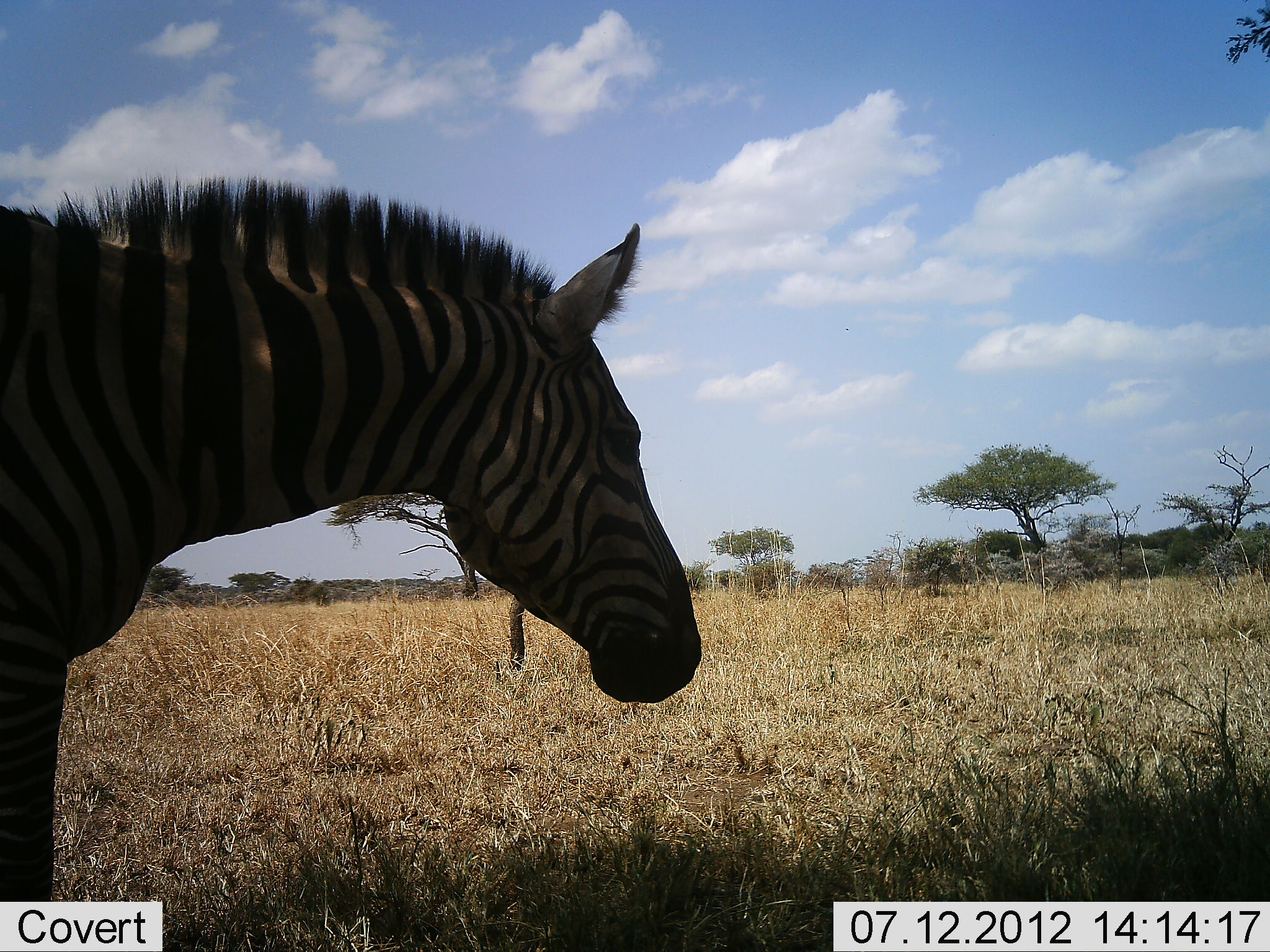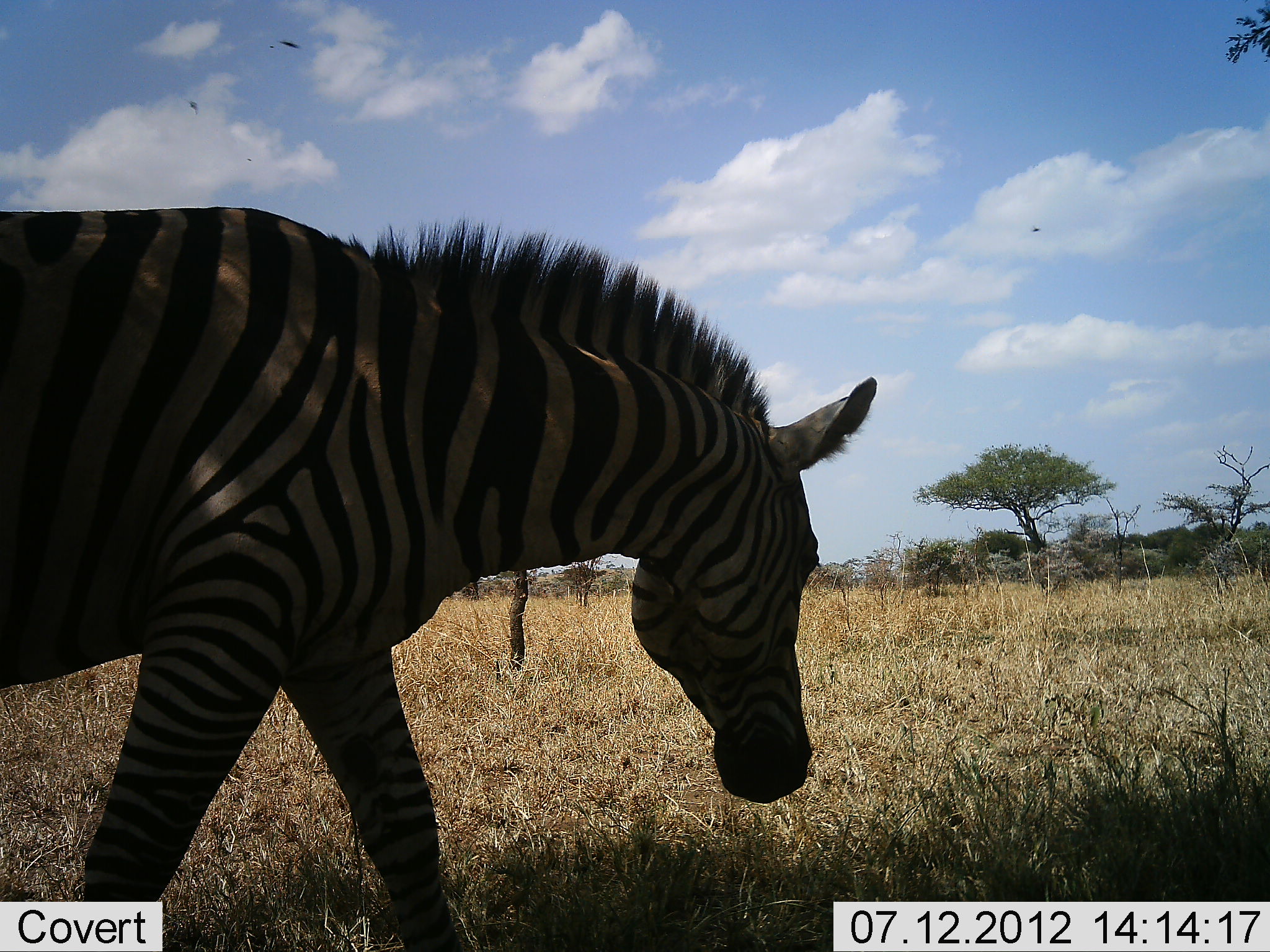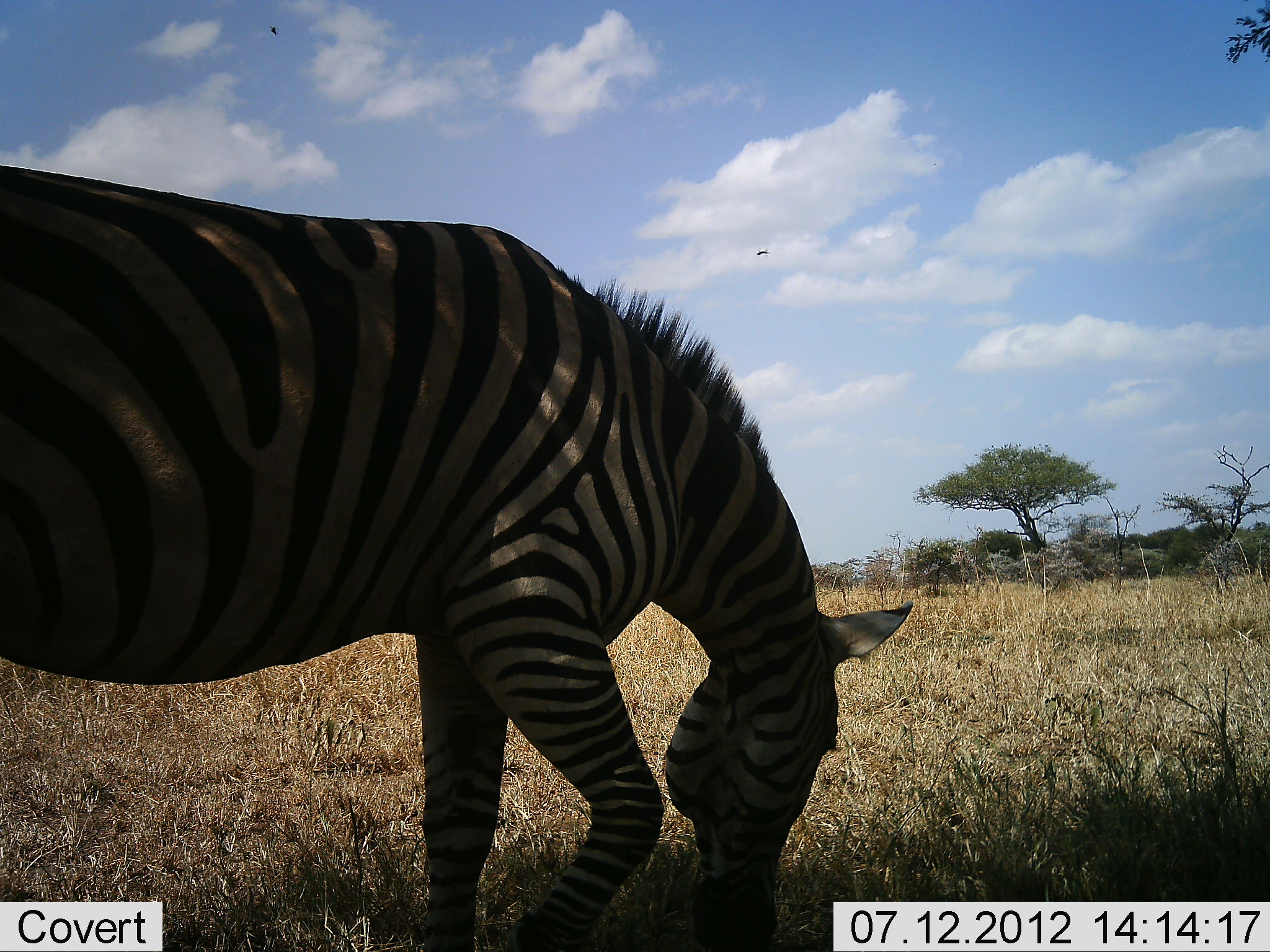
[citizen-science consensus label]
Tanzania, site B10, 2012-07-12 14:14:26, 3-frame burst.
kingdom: Animalia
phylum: Chordata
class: Mammalia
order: Perissodactyla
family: Equidae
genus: Equus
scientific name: Equus quagga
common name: plains zebra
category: zebra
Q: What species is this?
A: Zebra (plains zebra) (Equus quagga).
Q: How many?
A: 1.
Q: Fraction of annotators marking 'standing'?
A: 10%.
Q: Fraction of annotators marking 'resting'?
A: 0%.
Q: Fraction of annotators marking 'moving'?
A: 70%.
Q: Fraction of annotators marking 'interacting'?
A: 0%.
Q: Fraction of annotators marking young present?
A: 0%.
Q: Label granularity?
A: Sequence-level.